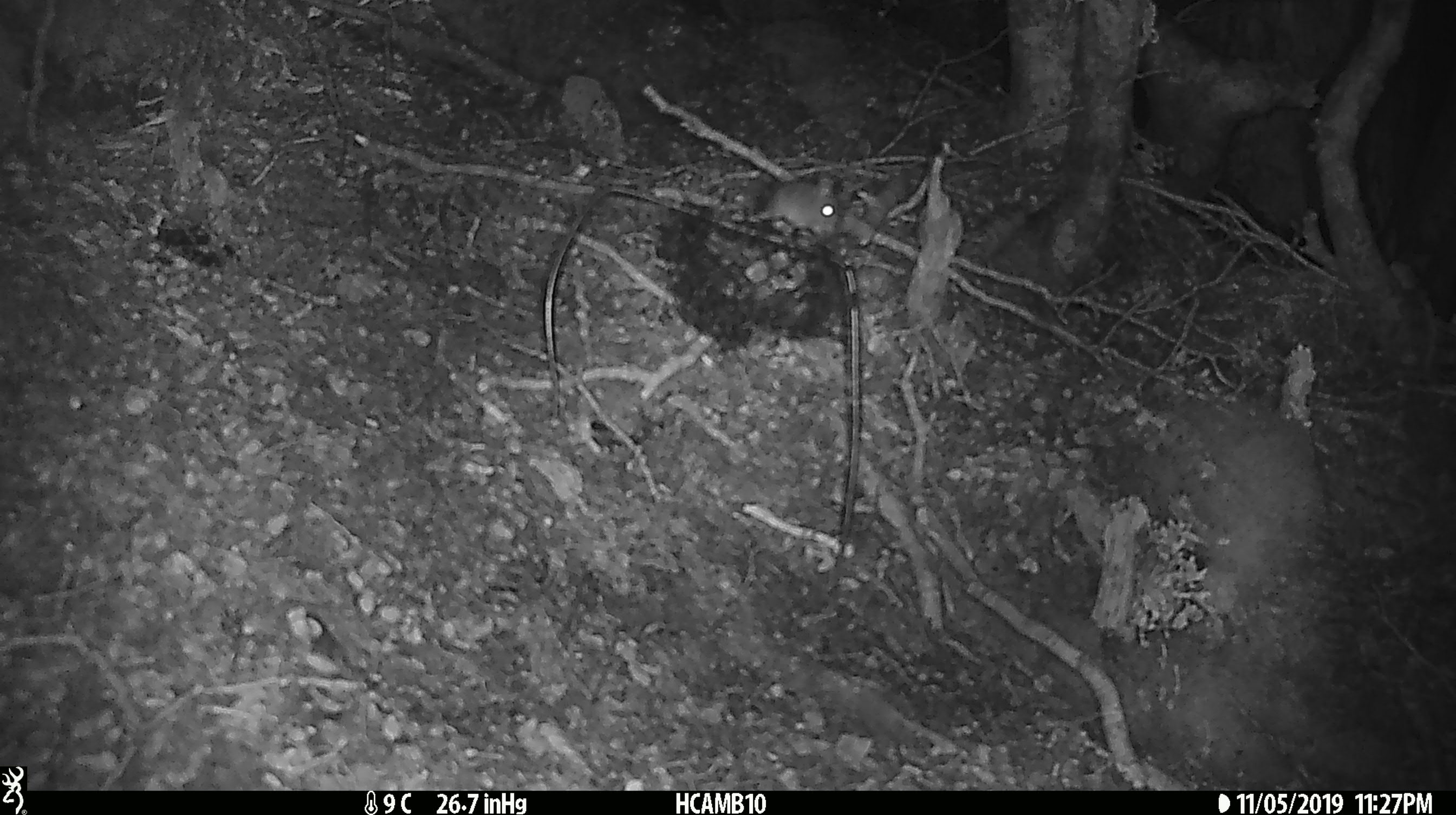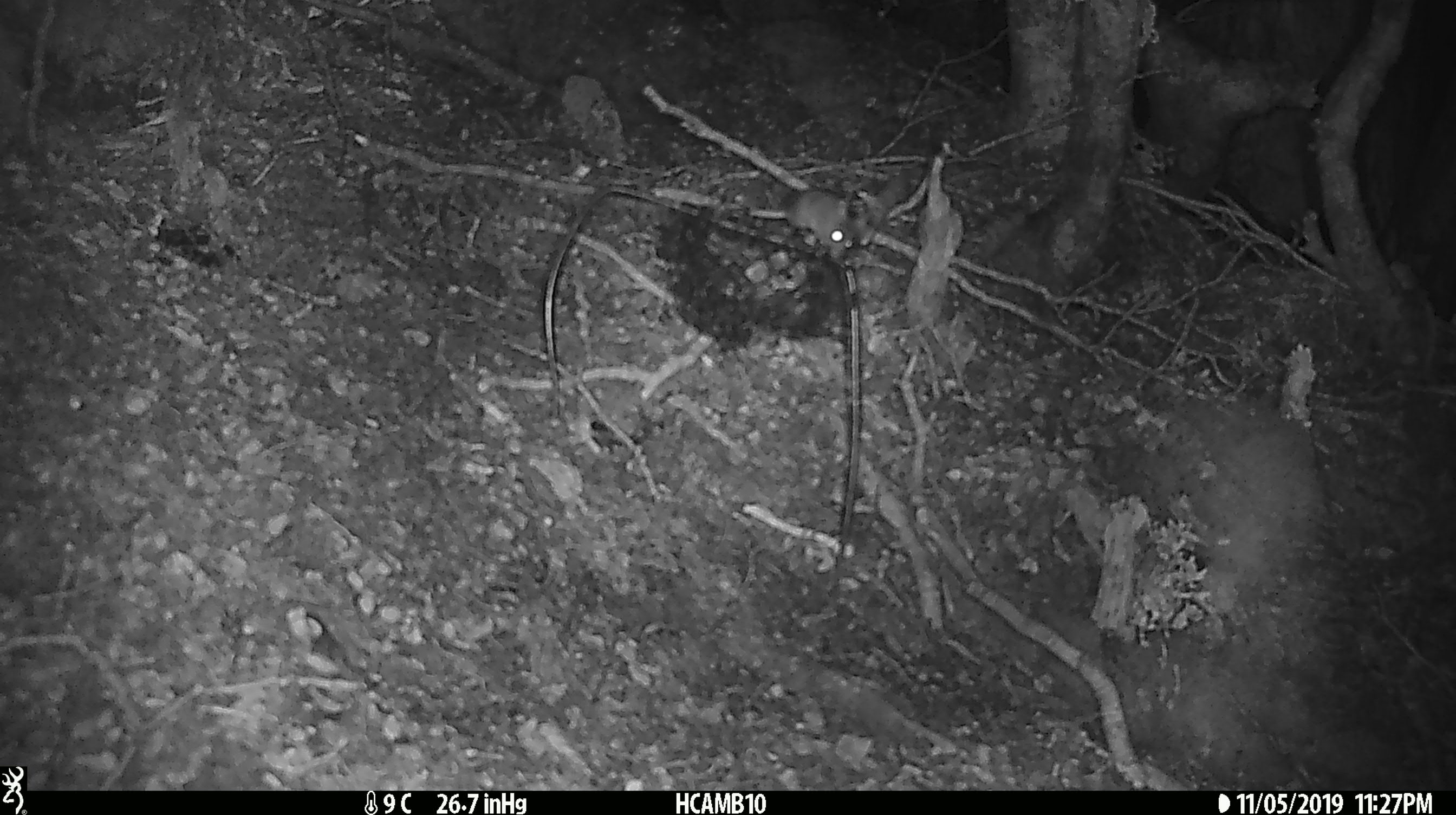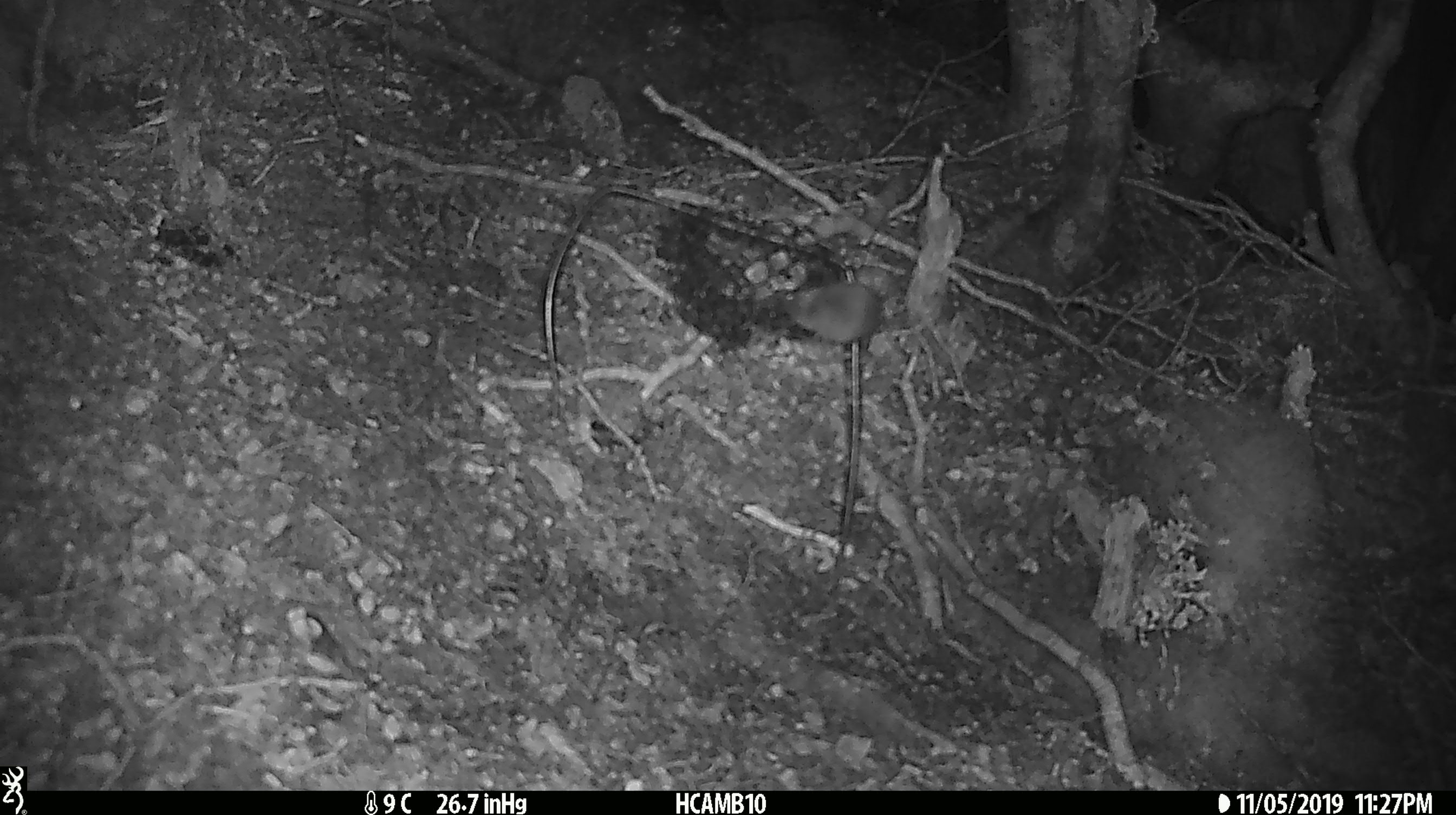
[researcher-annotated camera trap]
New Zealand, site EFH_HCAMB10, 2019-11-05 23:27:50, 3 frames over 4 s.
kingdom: Animalia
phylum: Chordata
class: Mammalia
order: Rodentia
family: Muridae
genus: Mus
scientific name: Mus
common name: mouse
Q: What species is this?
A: Mouse (Mus).